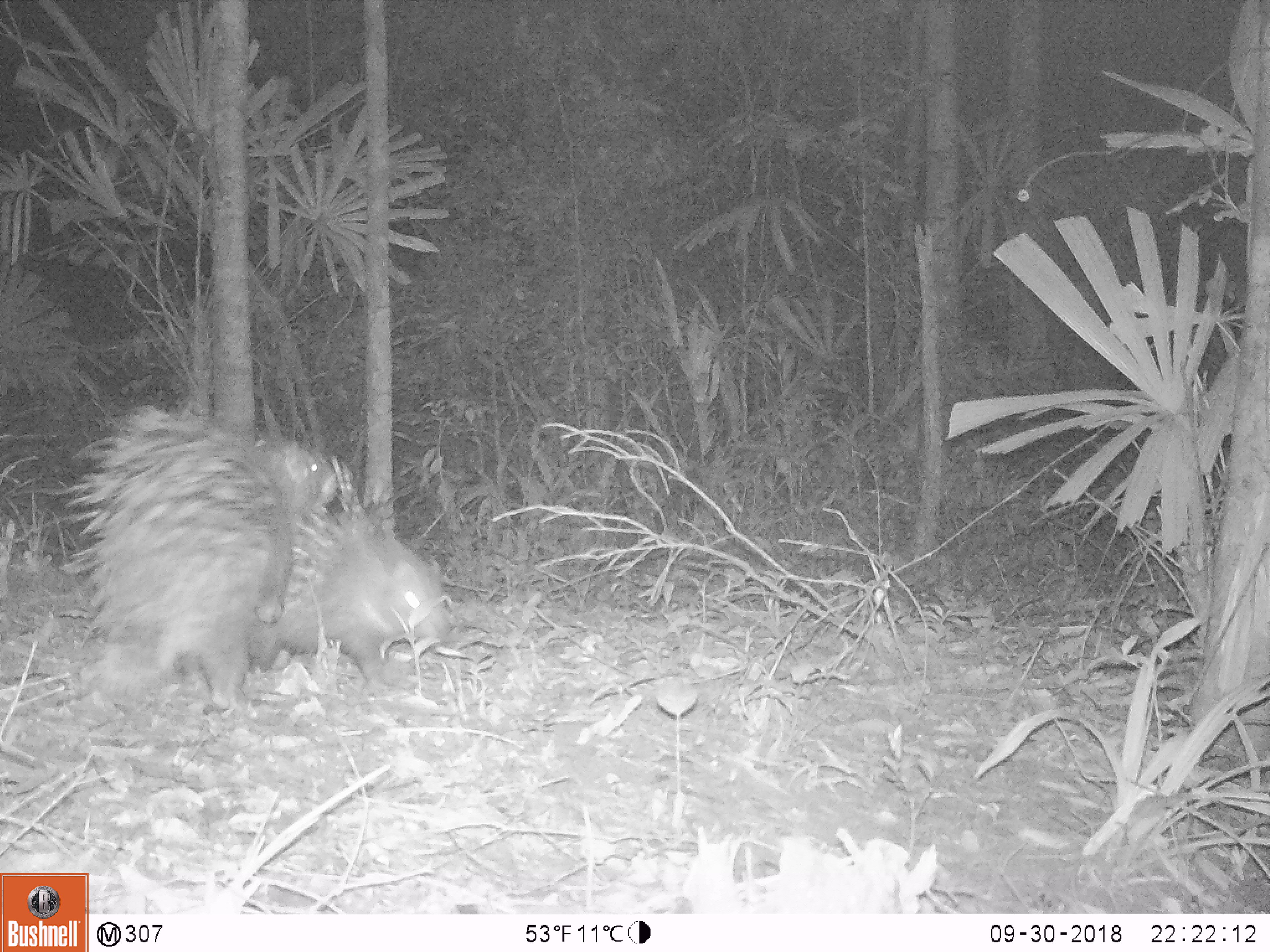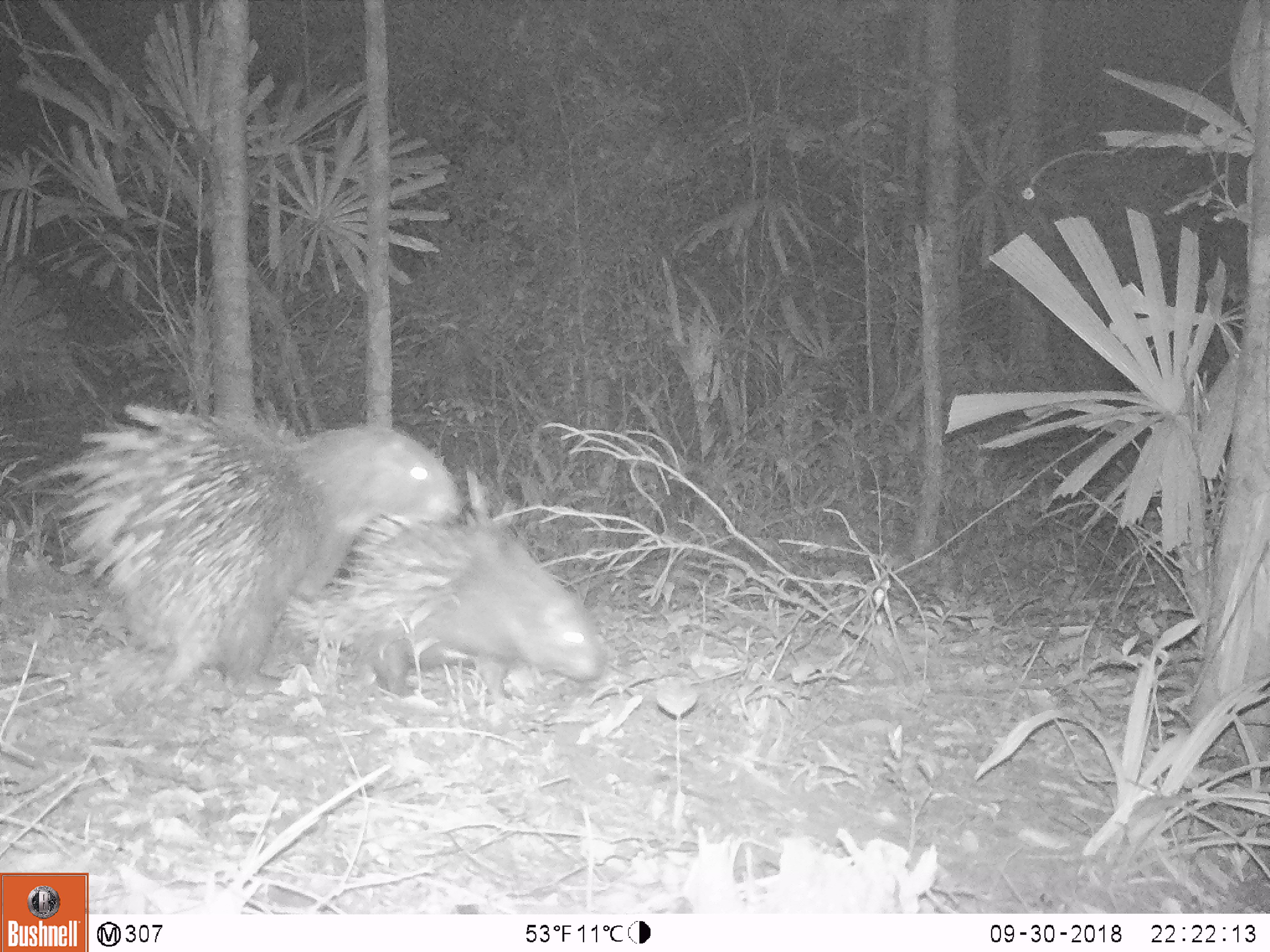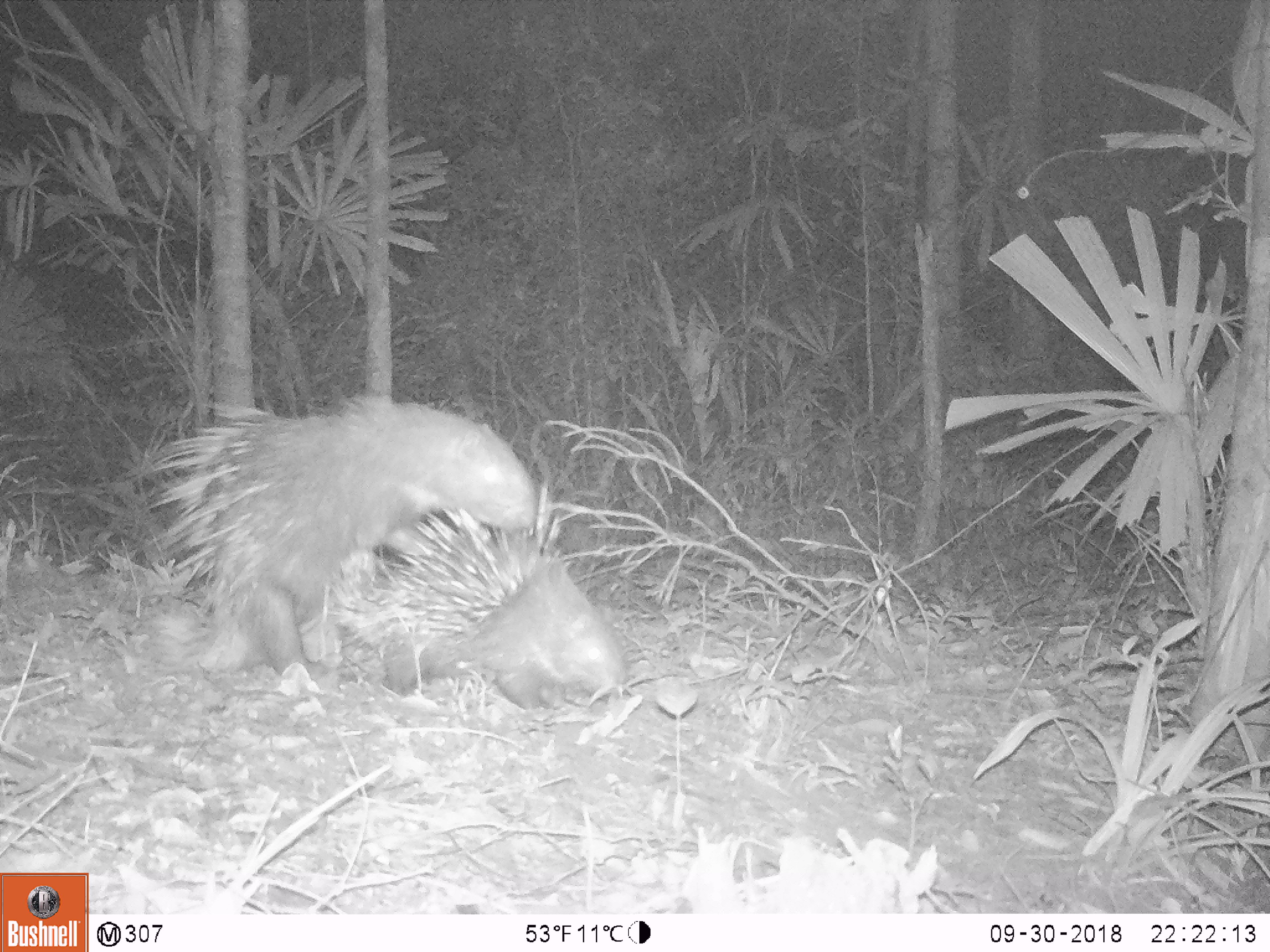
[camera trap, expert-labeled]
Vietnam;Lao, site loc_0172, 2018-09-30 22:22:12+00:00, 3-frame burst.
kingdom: Animalia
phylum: Chordata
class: Mammalia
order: Rodentia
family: Hystricidae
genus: Hystrix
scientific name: Hystrix brachyura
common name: malayan porcupine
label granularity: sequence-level